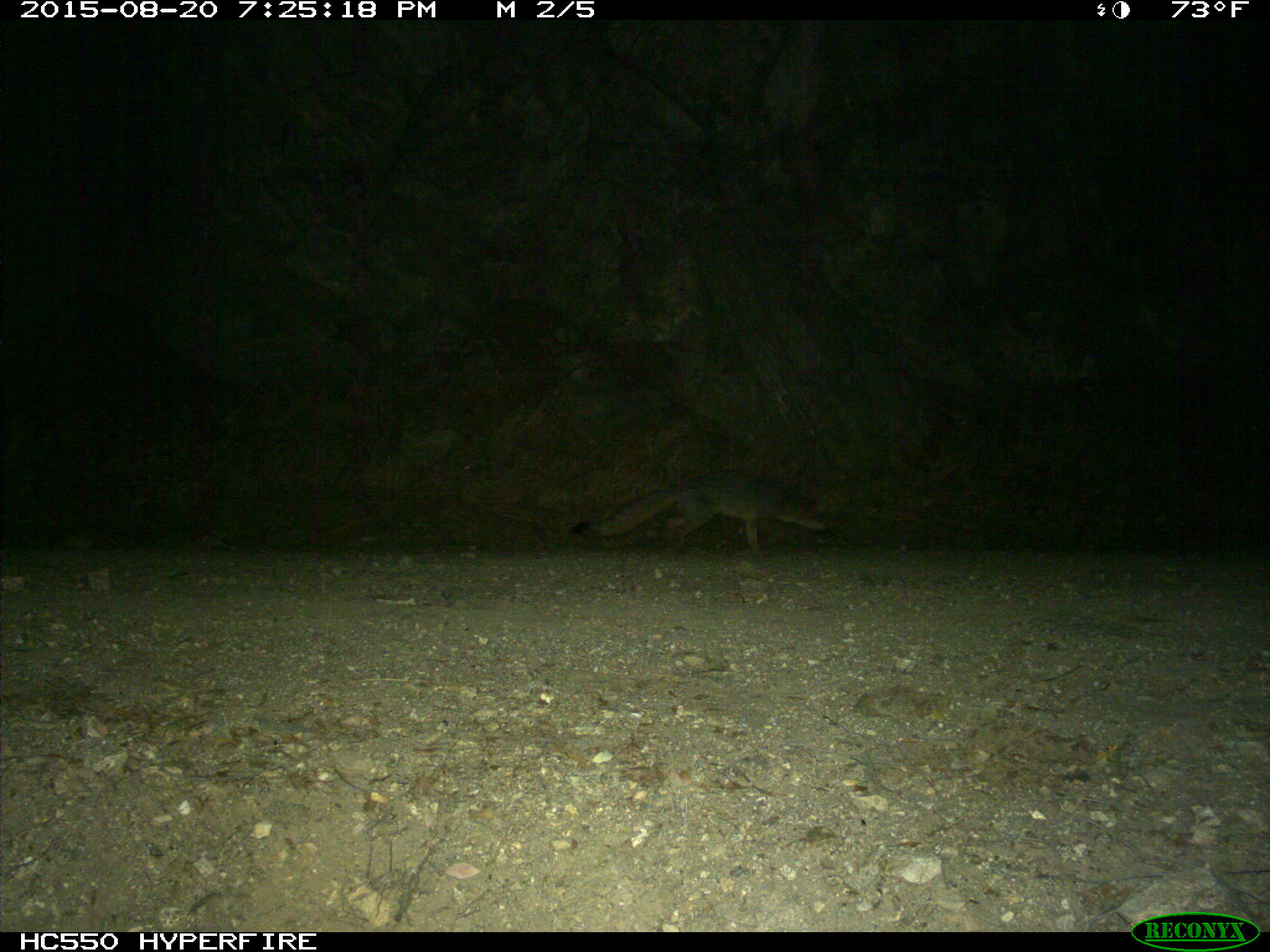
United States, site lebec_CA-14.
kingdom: Animalia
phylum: Chordata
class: Mammalia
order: Carnivora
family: Canidae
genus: Urocyon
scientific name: Urocyon cinereoargenteus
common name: gray fox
Urocyon cinereoargenteus (gray fox).